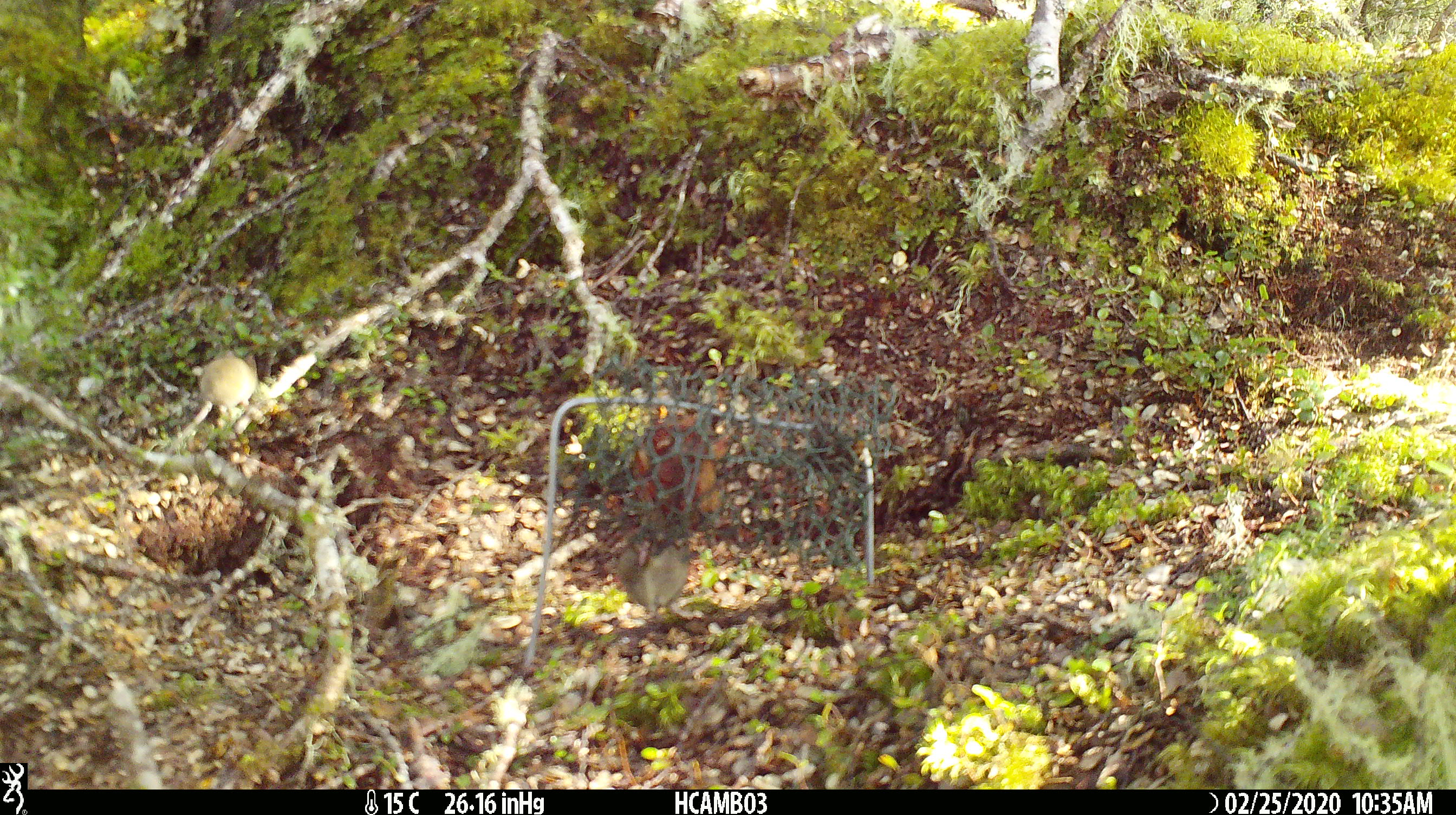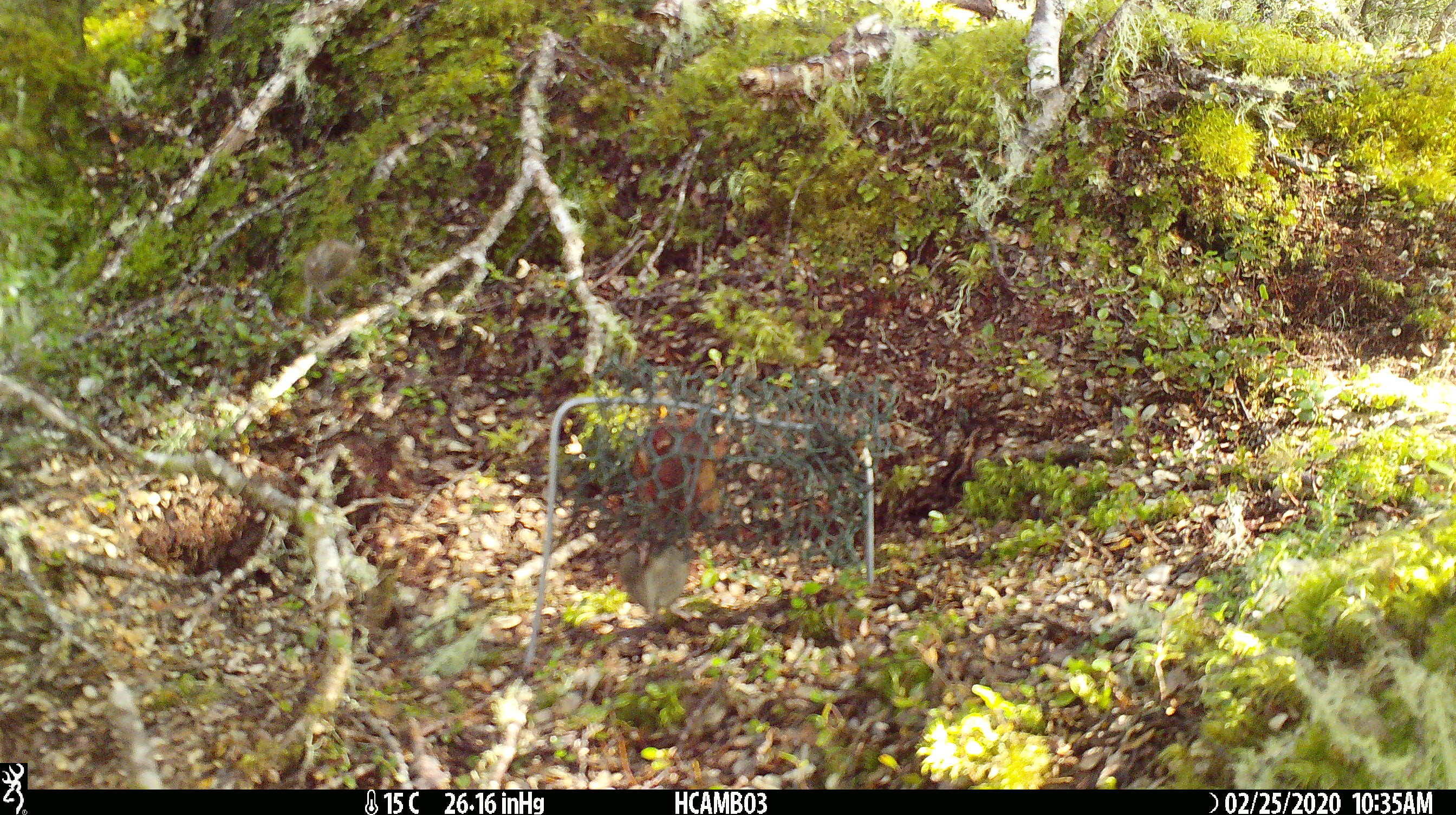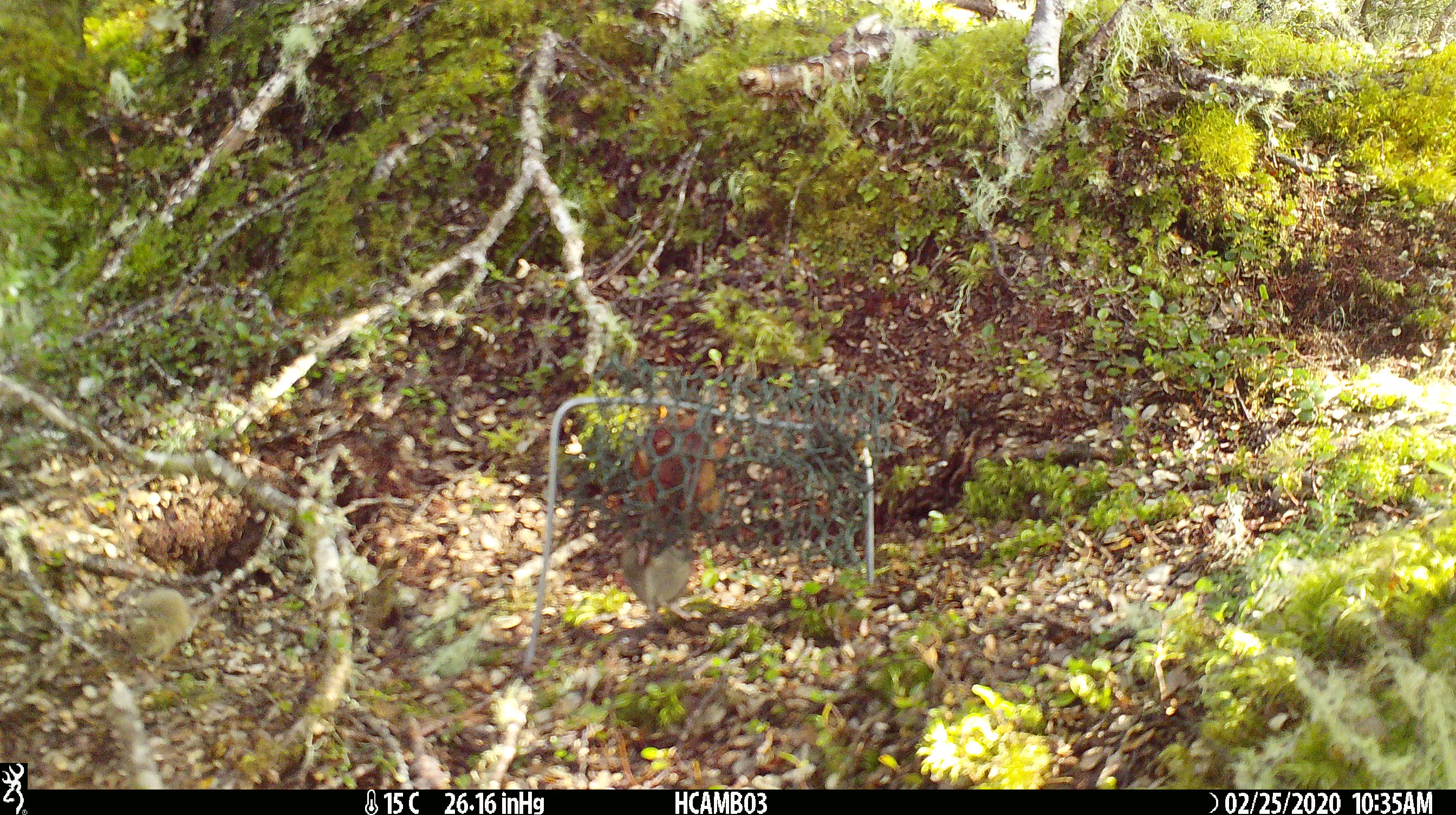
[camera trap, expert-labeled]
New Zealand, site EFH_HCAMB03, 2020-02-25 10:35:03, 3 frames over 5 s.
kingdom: Animalia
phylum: Chordata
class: Mammalia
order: Rodentia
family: Muridae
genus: Mus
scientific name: Mus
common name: mouse